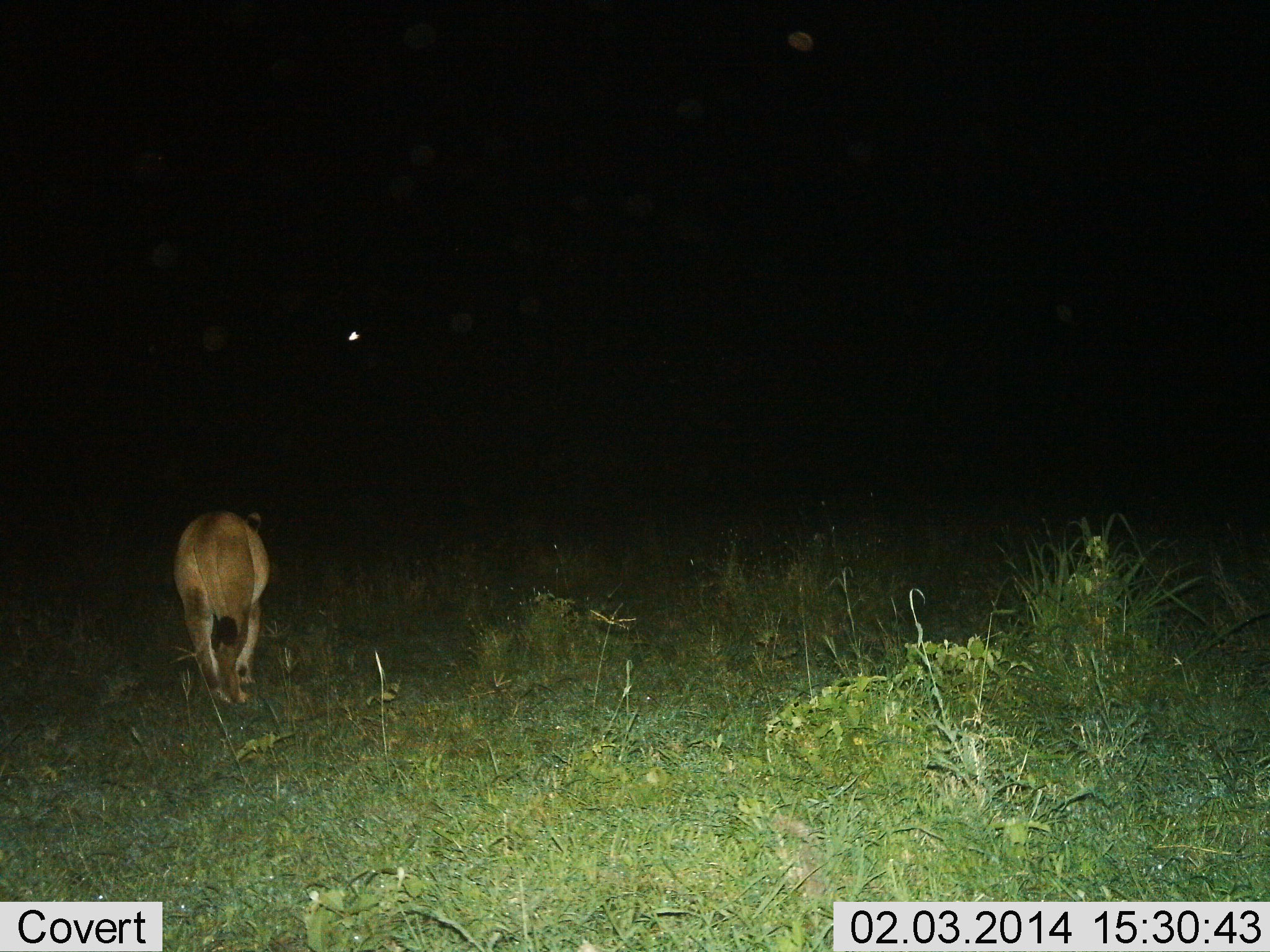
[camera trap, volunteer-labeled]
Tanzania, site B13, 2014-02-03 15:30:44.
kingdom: Animalia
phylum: Chordata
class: Mammalia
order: Carnivora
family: Felidae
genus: Panthera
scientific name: Panthera leo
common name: lion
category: lionfemale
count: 1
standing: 10%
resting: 0%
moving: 90%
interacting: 0%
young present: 0%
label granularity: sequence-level